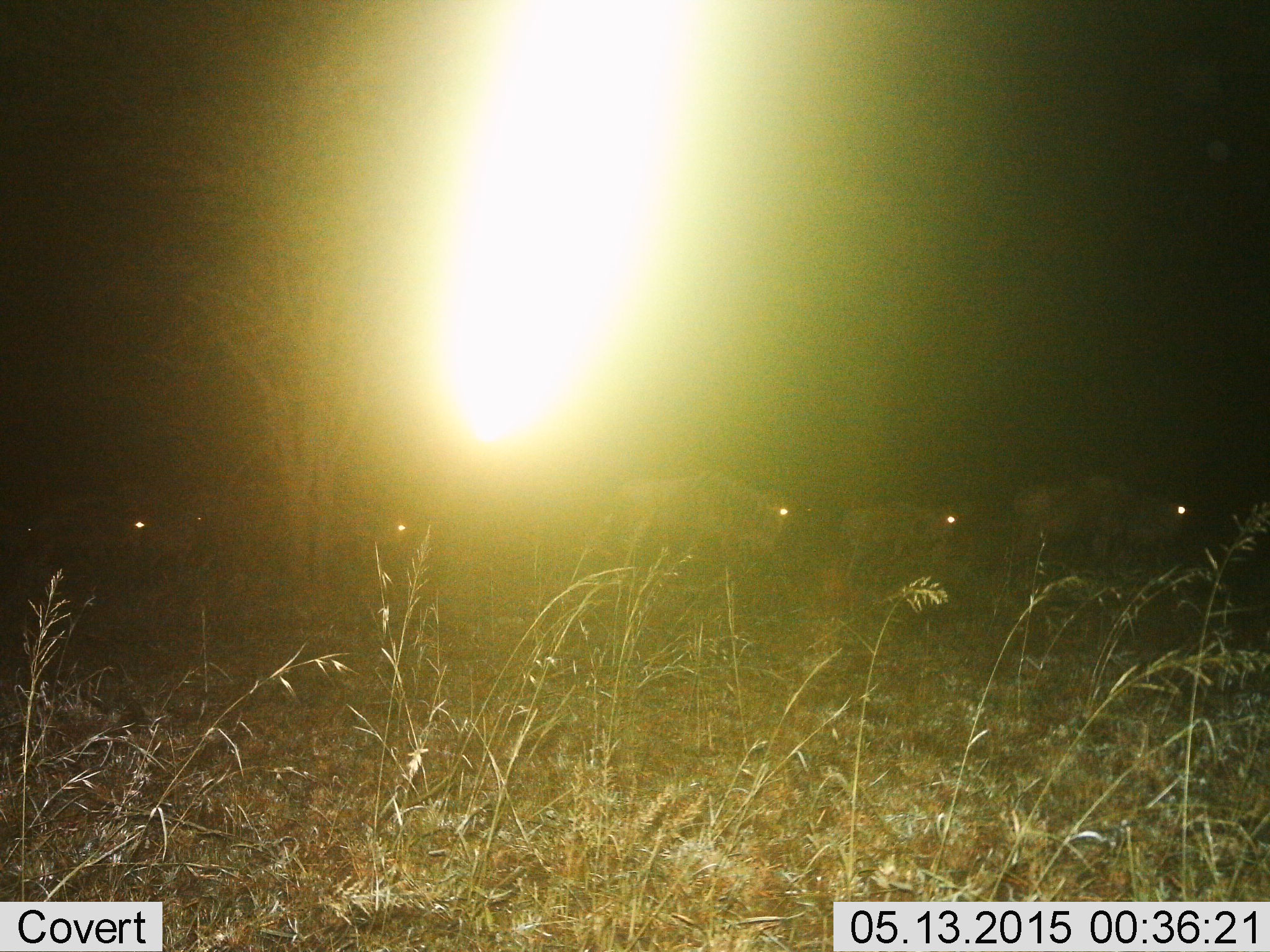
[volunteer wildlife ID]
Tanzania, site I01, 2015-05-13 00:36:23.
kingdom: Animalia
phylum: Chordata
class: Mammalia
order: Artiodactyla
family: Bovidae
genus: Connochaetes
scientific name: Connochaetes taurinus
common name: blue wildebeest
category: wildebeest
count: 5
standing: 20%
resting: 0%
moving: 90%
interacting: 0%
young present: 10%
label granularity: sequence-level